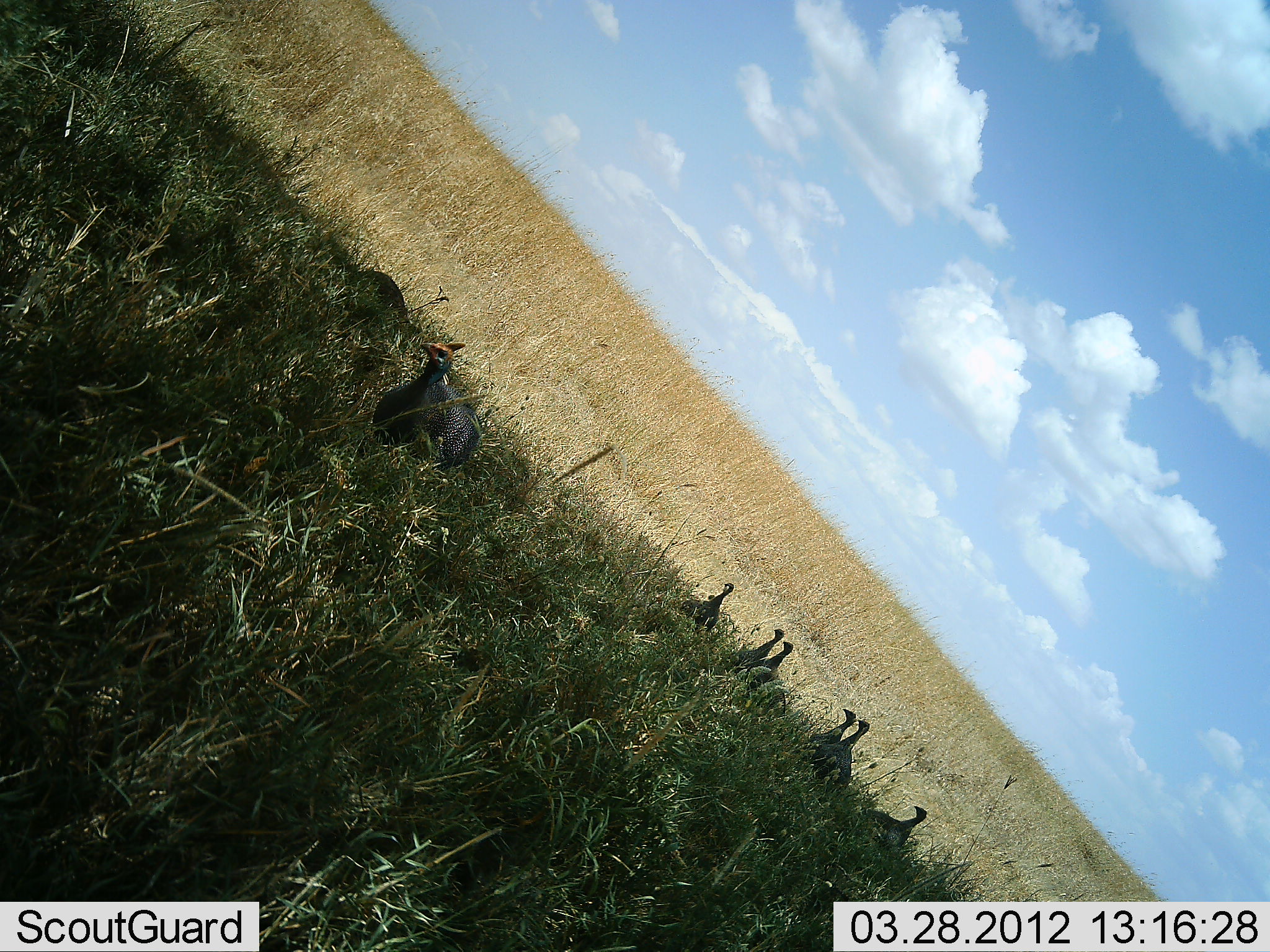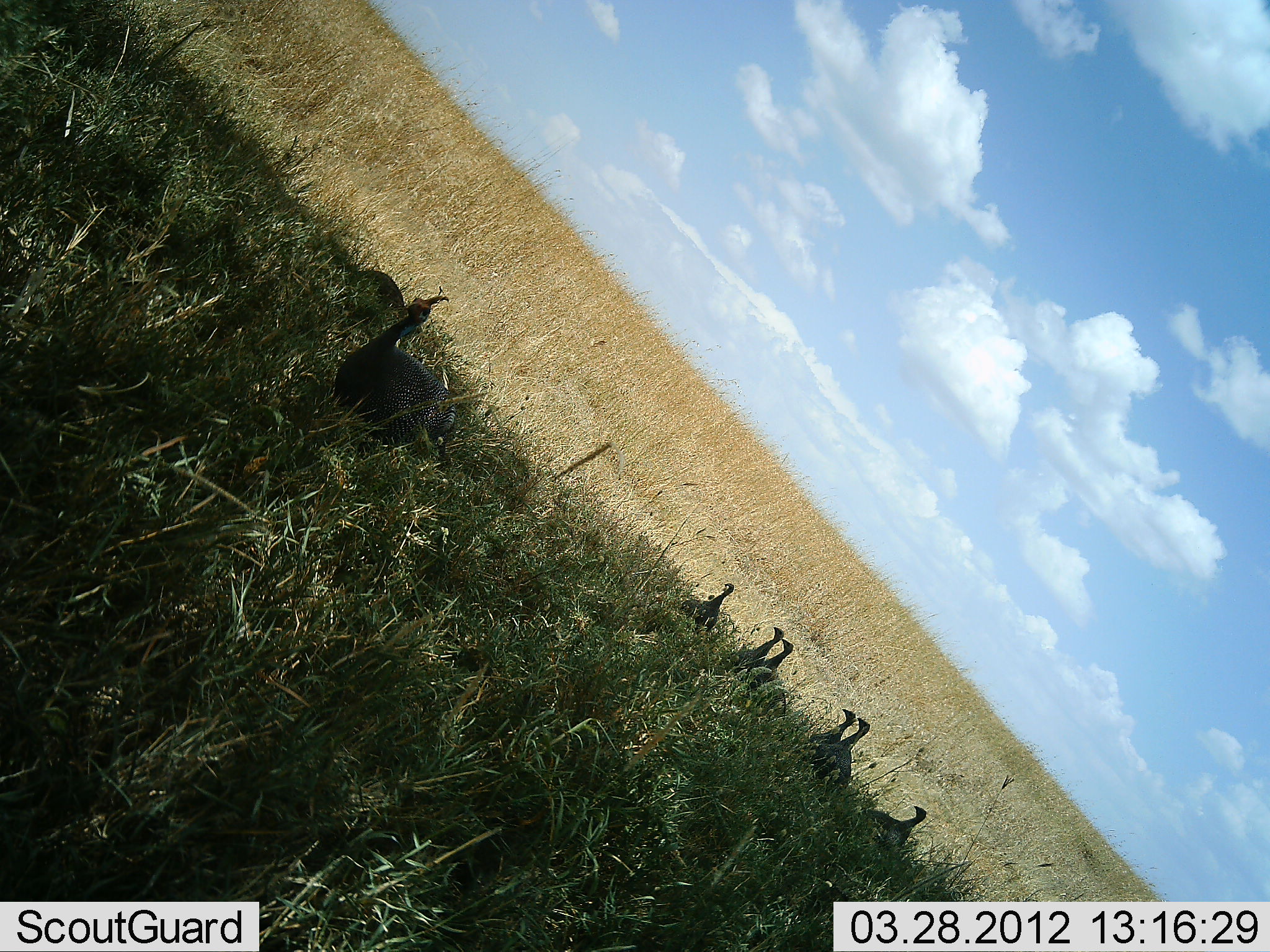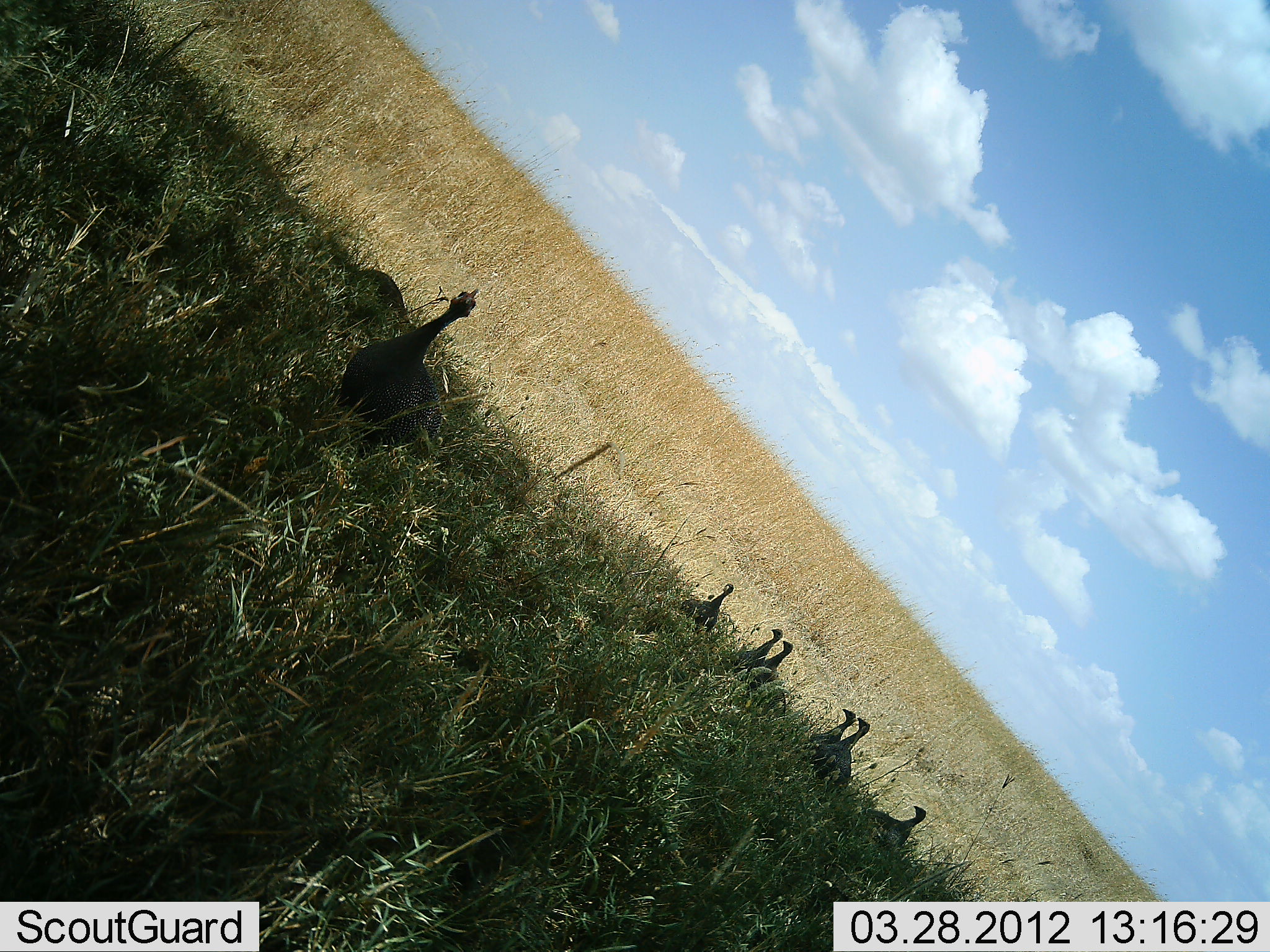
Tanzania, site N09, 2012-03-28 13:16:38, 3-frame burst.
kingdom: Animalia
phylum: Chordata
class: Aves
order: Galliformes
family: Numididae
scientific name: Numididae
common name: guinea fowl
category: guineafowl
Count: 7.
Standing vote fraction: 75%.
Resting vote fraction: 6%.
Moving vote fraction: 25%.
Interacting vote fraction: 6%.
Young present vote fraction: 6%.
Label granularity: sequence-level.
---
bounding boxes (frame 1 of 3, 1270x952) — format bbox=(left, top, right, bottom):
animal: bbox=(372, 338, 483, 470); bbox=(810, 719, 872, 789); bbox=(860, 804, 928, 859); bbox=(678, 580, 736, 635); bbox=(737, 640, 793, 691); bbox=(732, 627, 785, 673); bbox=(808, 707, 857, 755)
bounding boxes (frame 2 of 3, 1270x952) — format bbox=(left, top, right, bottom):
animal: bbox=(331, 295, 458, 461); bbox=(809, 717, 871, 790); bbox=(853, 804, 928, 855); bbox=(737, 637, 795, 701); bbox=(679, 583, 735, 636); bbox=(807, 708, 860, 746); bbox=(740, 626, 786, 666)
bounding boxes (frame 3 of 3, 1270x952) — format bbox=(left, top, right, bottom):
animal: bbox=(336, 286, 481, 462); bbox=(807, 717, 870, 789); bbox=(730, 639, 794, 695); bbox=(858, 804, 927, 851); bbox=(677, 582, 735, 635); bbox=(730, 628, 784, 675); bbox=(808, 708, 859, 754)